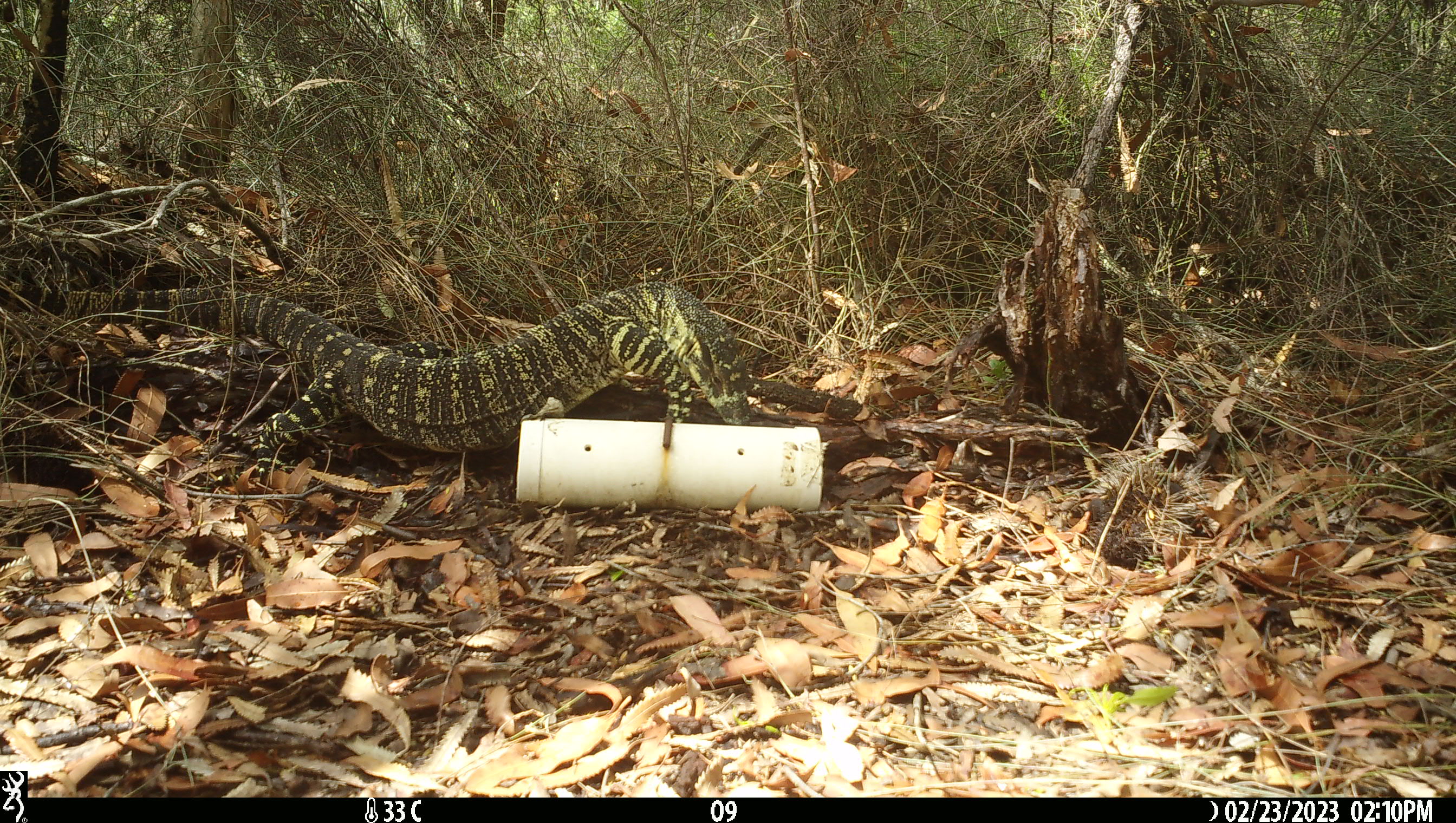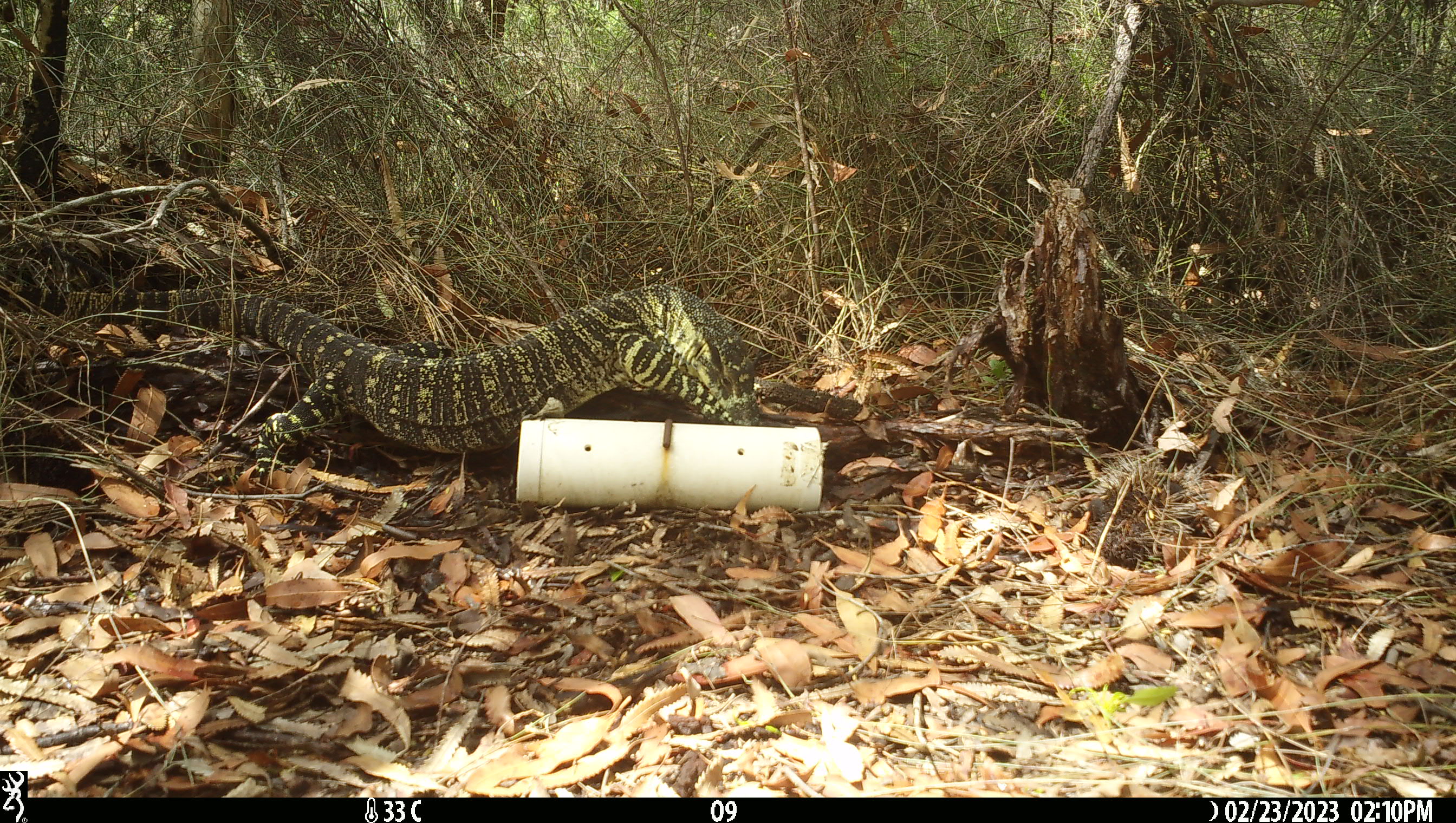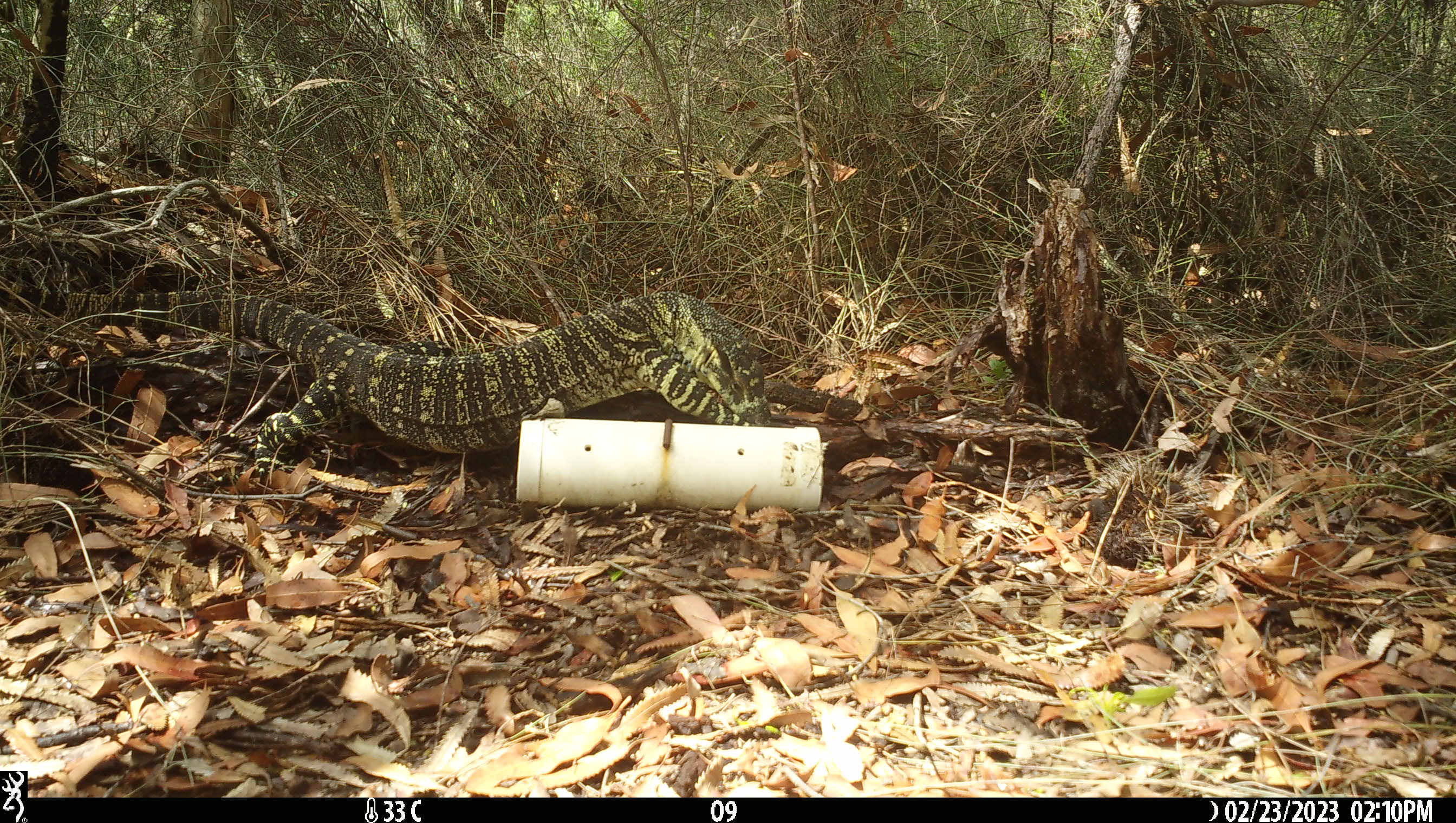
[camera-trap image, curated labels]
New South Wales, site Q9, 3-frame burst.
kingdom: Animalia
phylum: Chordata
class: Reptilia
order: Squamata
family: Varanidae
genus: Varanus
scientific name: Varanus varius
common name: lace monitor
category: goanna